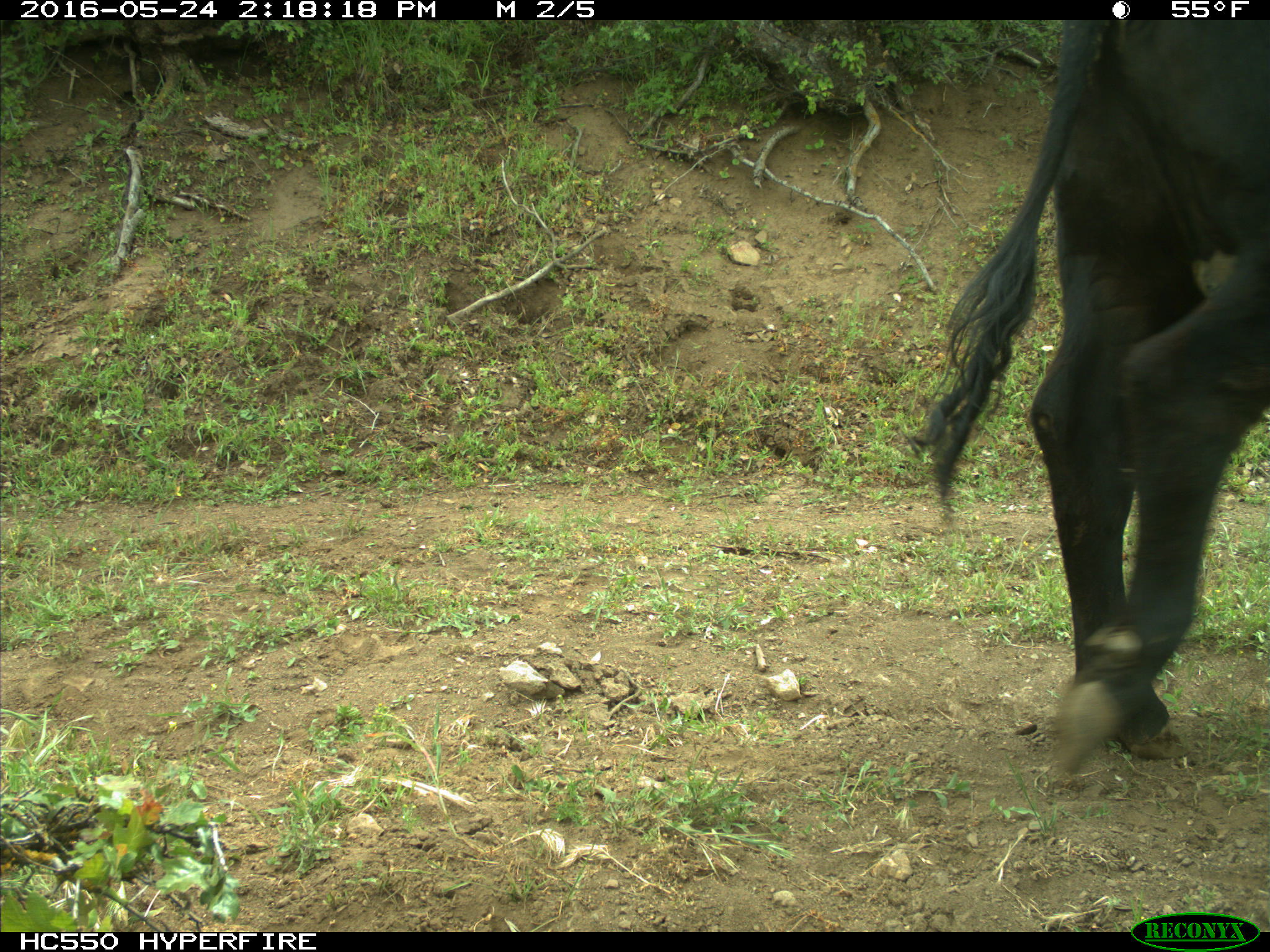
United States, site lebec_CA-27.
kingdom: Animalia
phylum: Chordata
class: Mammalia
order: Artiodactyla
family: Bovidae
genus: Bos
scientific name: Bos taurus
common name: domestic cow